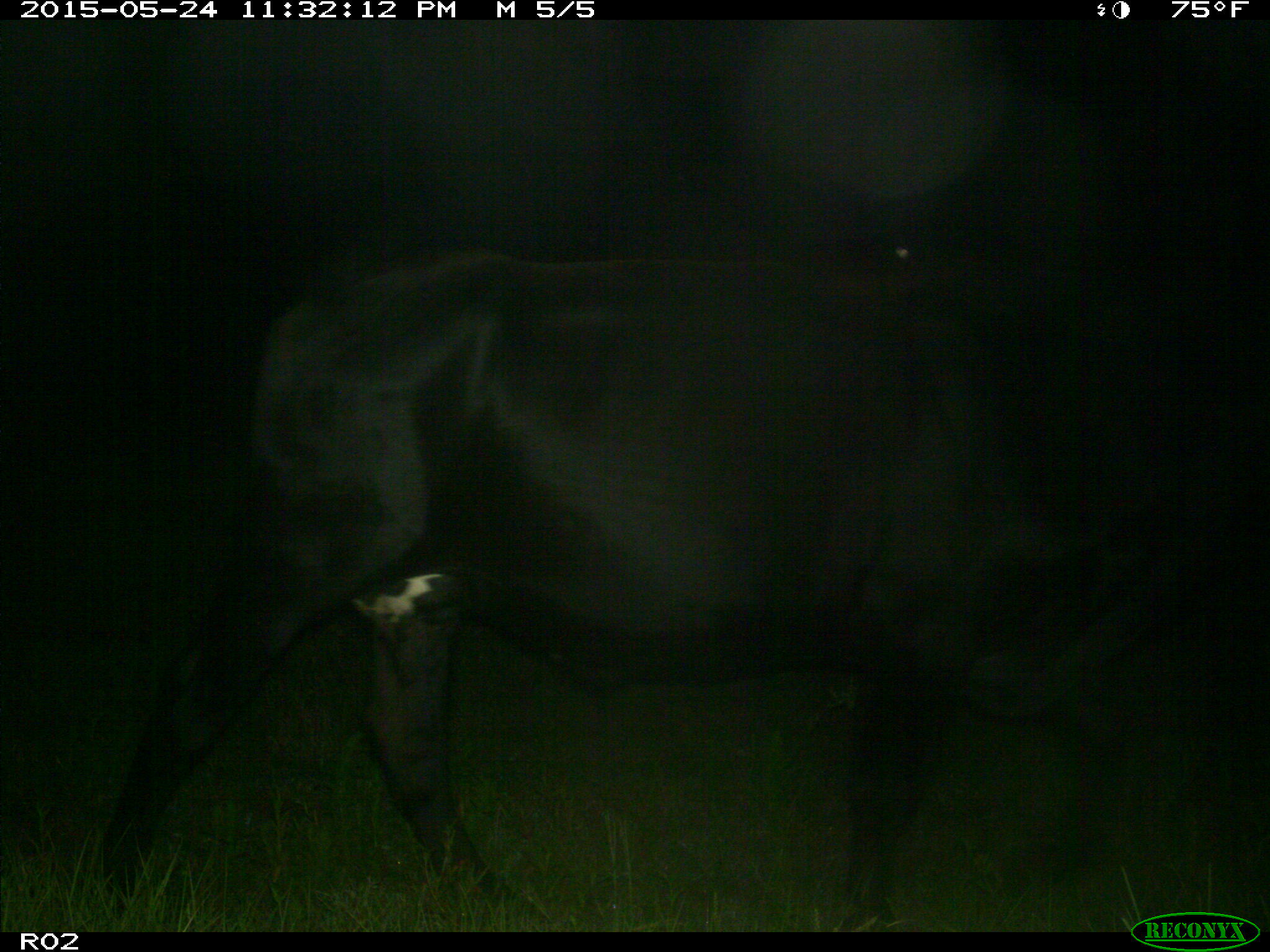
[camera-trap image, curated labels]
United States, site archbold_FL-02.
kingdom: Animalia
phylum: Chordata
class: Mammalia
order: Artiodactyla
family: Bovidae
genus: Bos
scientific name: Bos taurus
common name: domestic cow